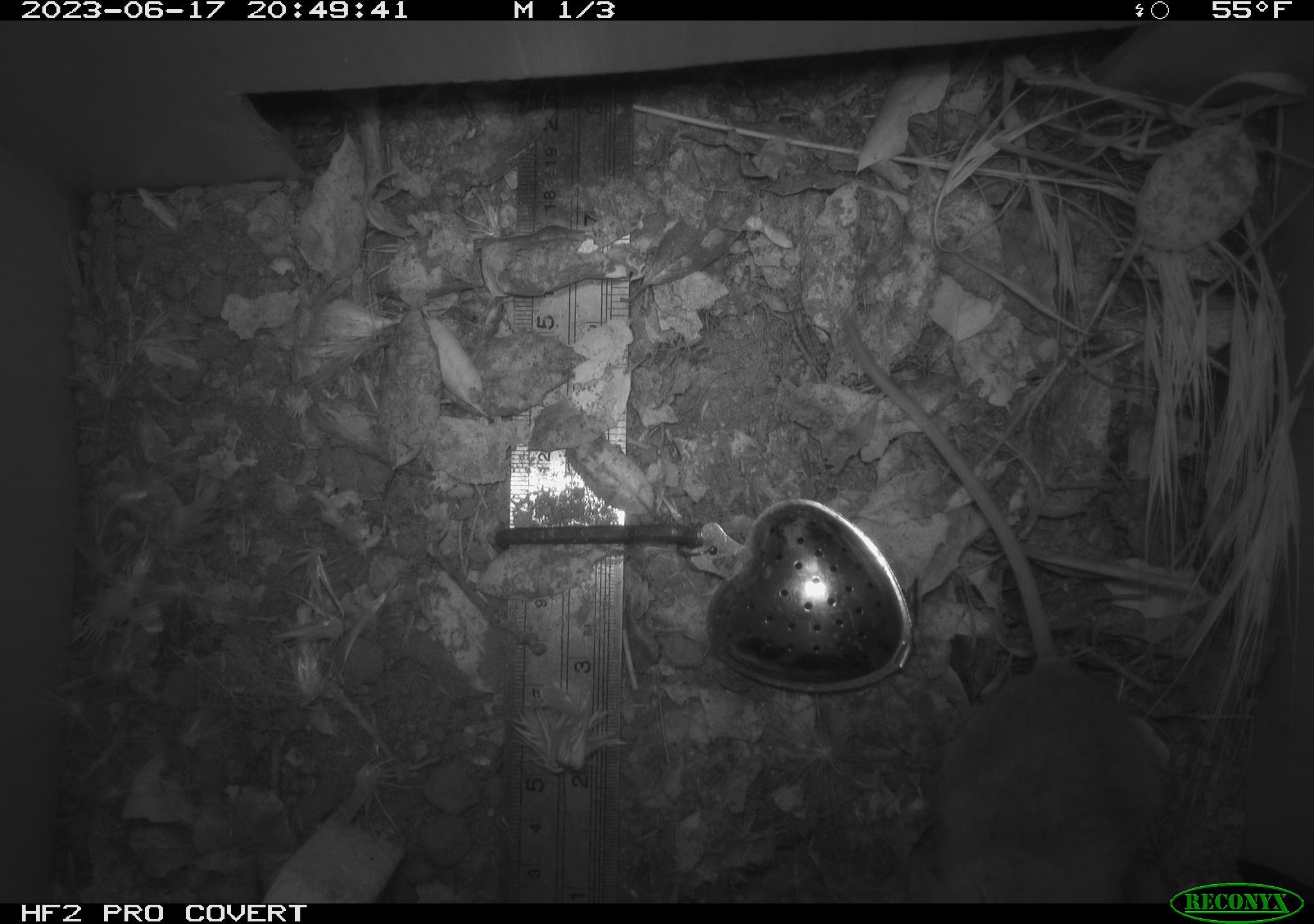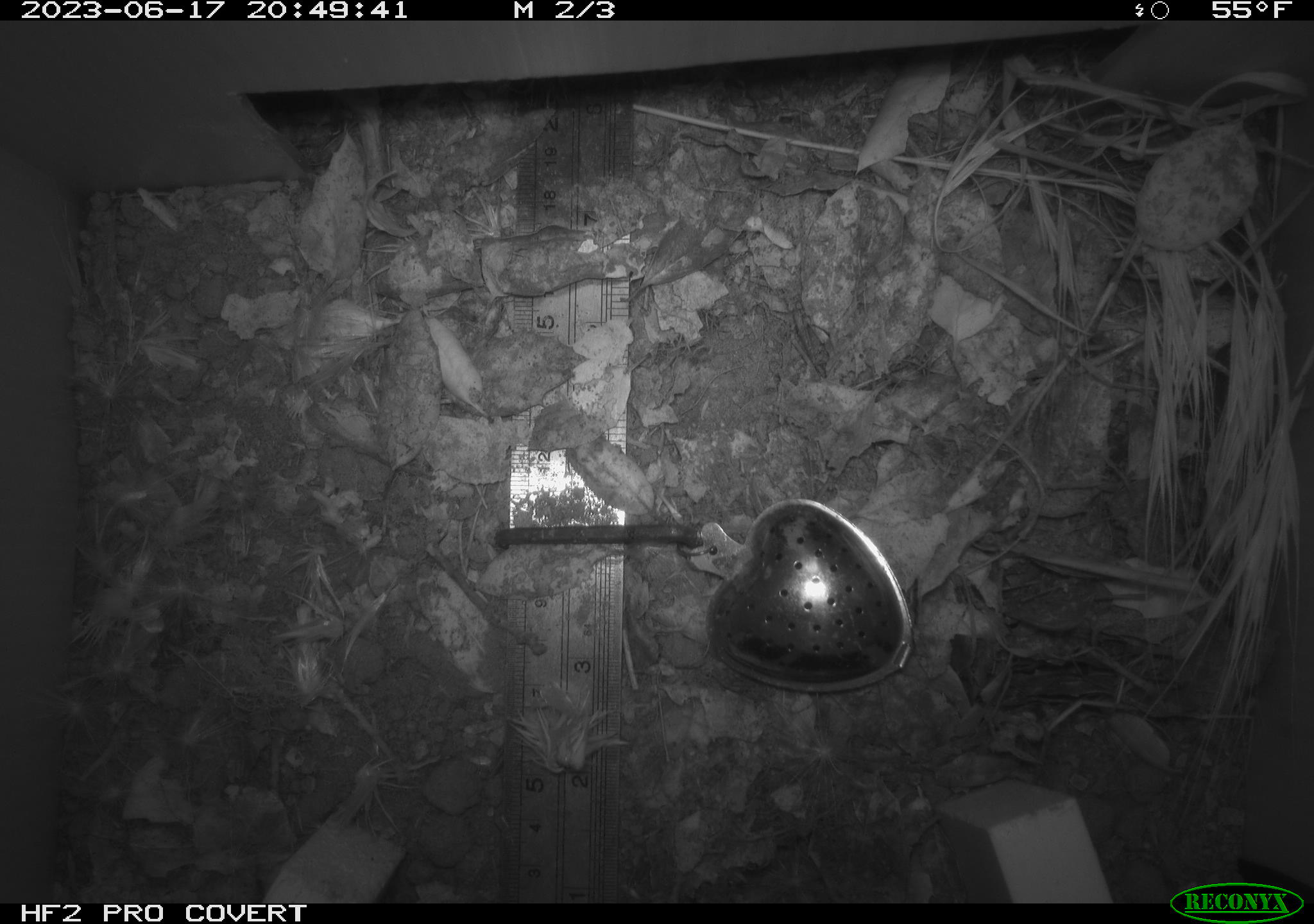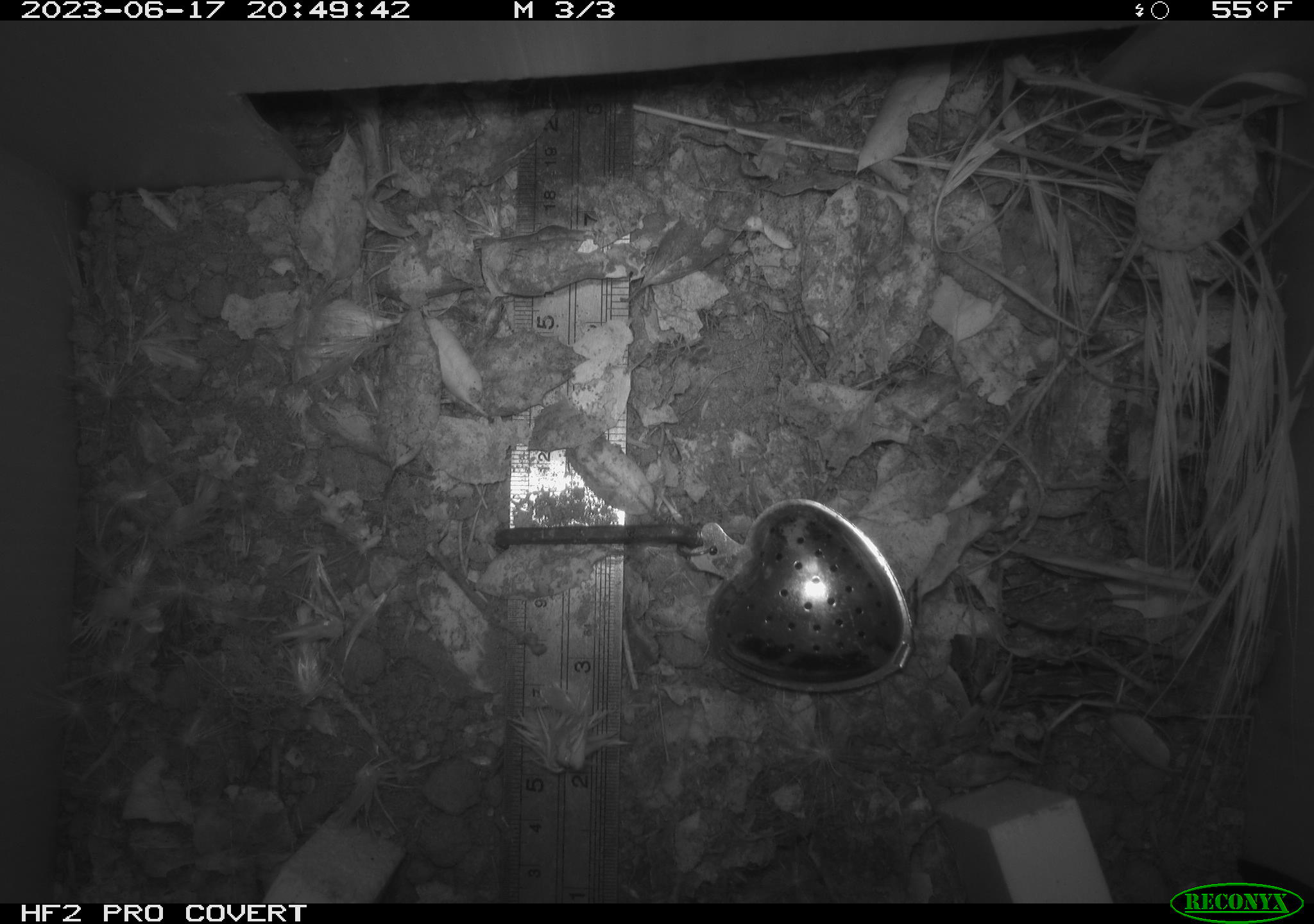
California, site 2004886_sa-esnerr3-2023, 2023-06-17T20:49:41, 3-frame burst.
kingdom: Animalia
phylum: Chordata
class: Mammalia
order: Rodentia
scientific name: Rodentia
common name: mouse species